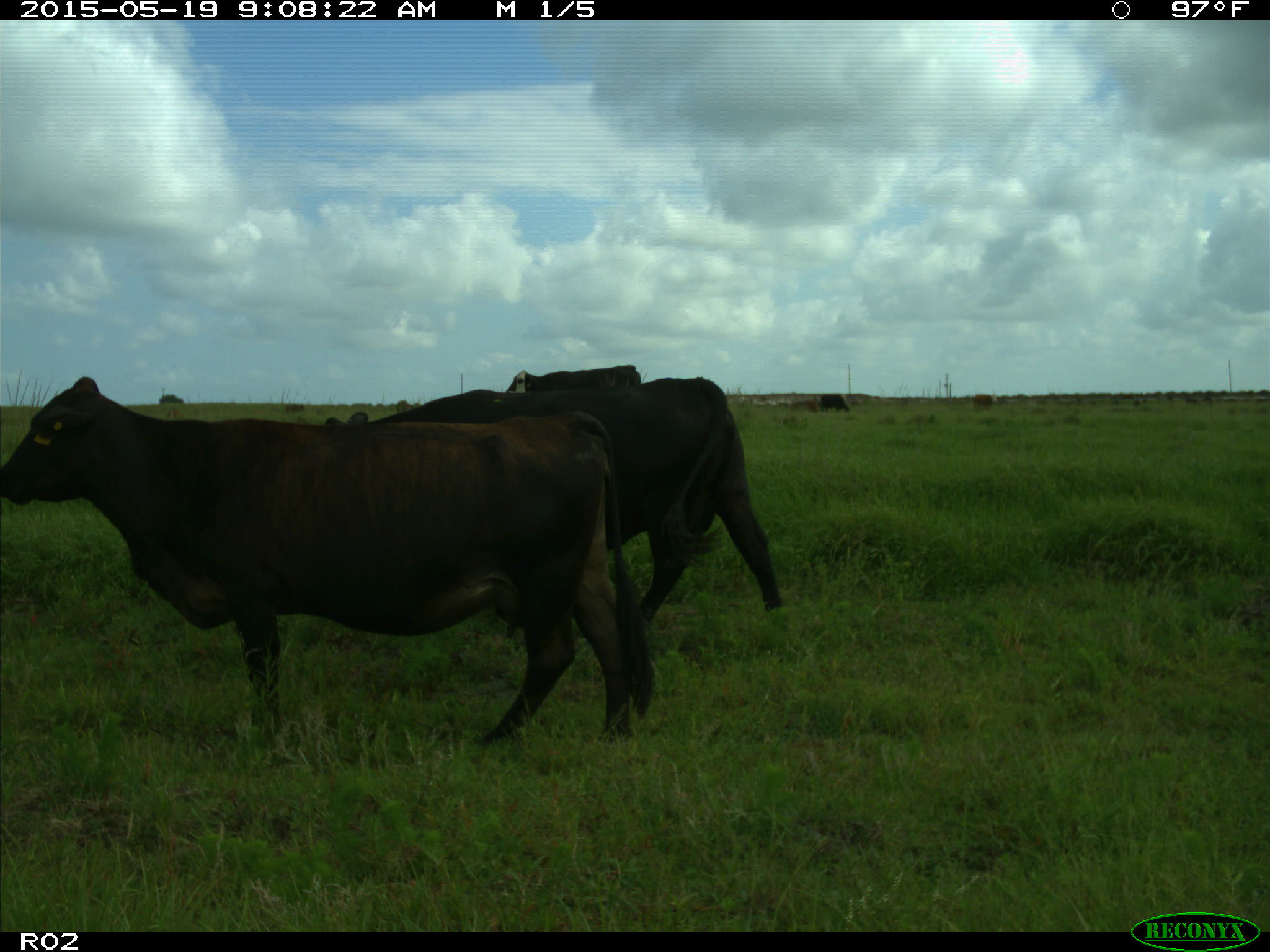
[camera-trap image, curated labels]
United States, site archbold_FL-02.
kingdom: Animalia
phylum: Chordata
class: Mammalia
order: Artiodactyla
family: Bovidae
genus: Bos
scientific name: Bos taurus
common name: domestic cow